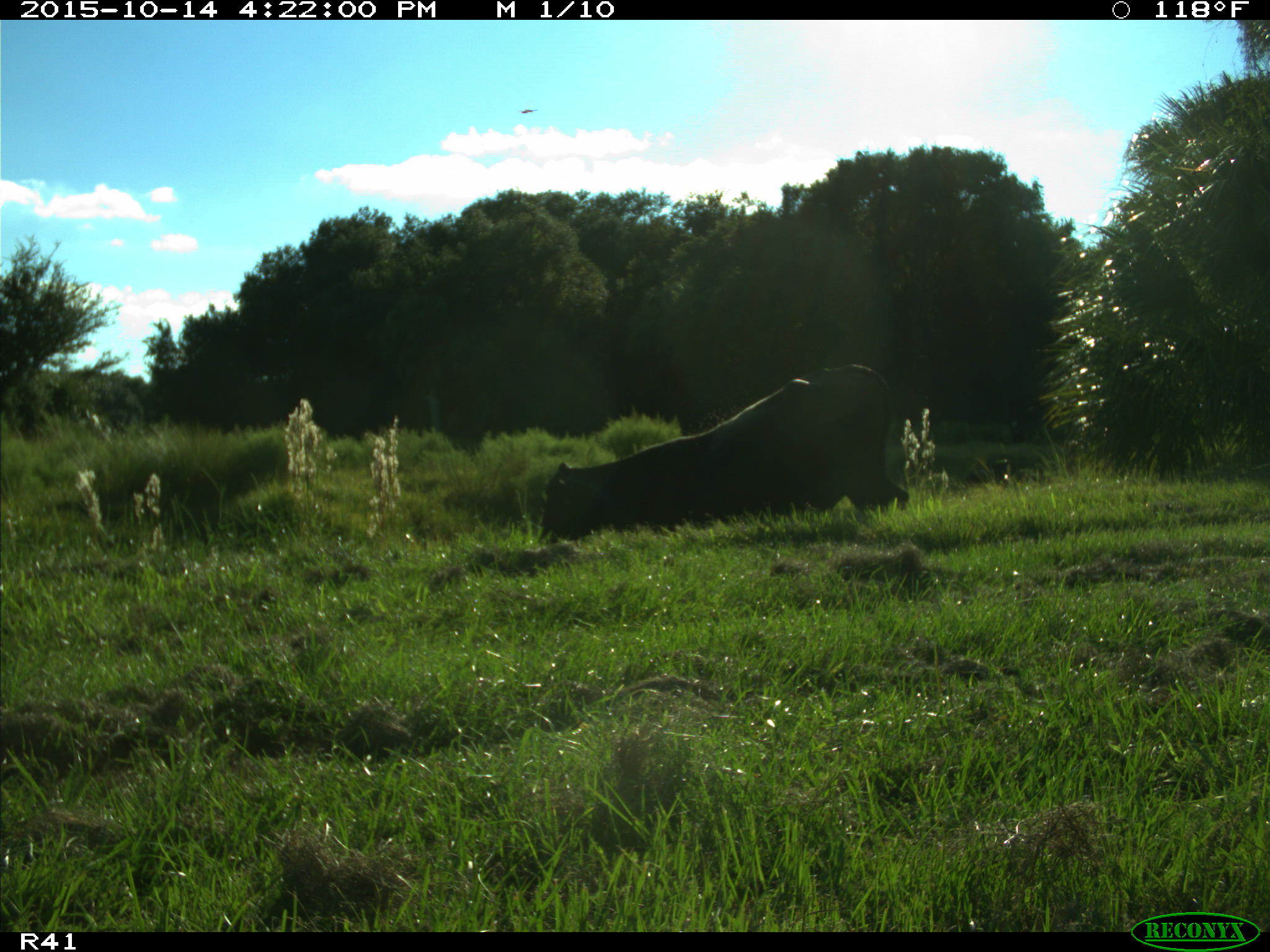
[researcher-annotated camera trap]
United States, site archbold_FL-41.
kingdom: Animalia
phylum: Chordata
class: Mammalia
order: Artiodactyla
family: Bovidae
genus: Bos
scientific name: Bos taurus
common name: domestic cow